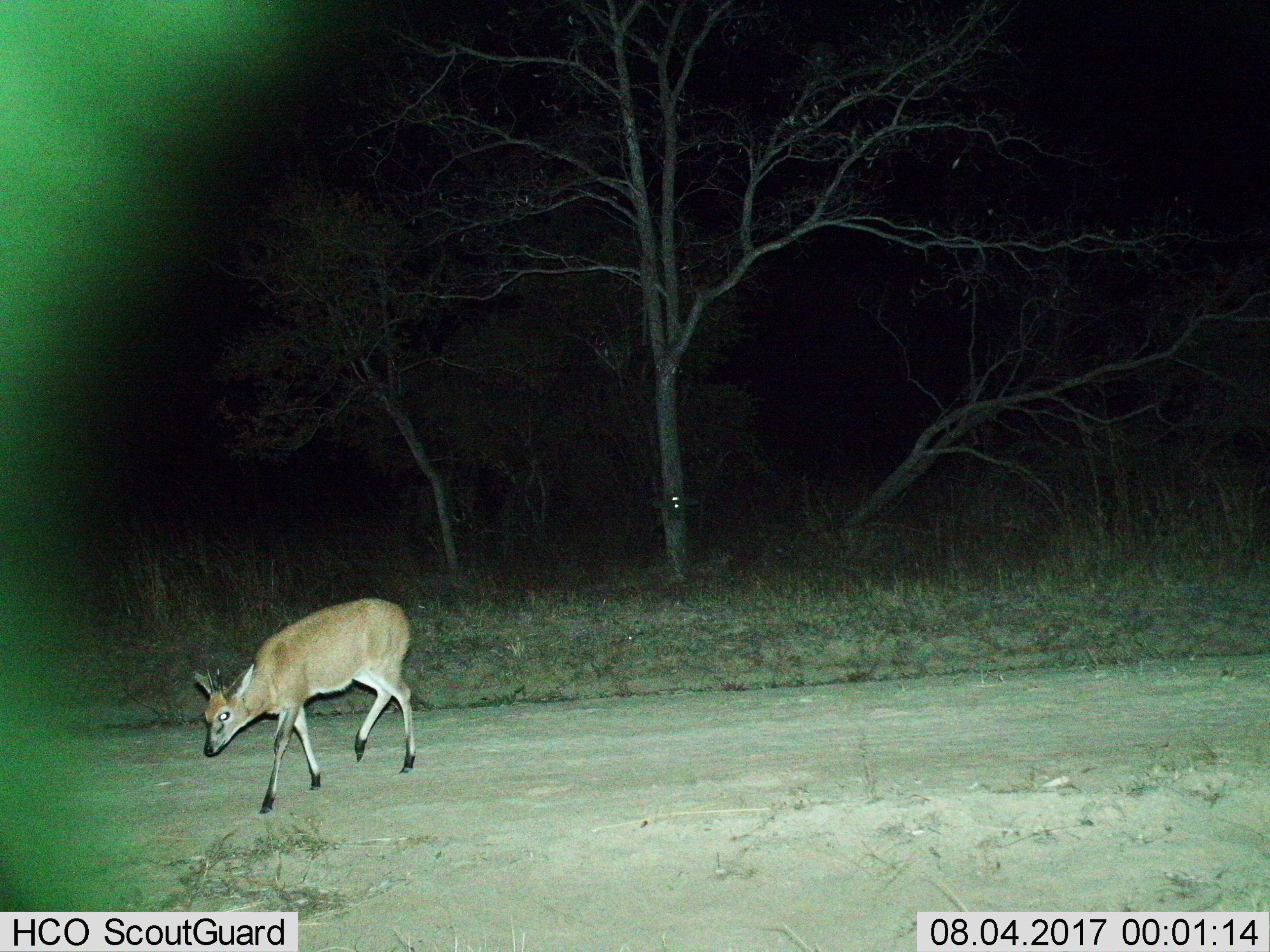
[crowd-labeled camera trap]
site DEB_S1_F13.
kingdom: Animalia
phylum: Chordata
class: Mammalia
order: Artiodactyla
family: Bovidae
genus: Sylvicapra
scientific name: Sylvicapra grimmia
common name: common duiker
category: duikercommongrey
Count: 1.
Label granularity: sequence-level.